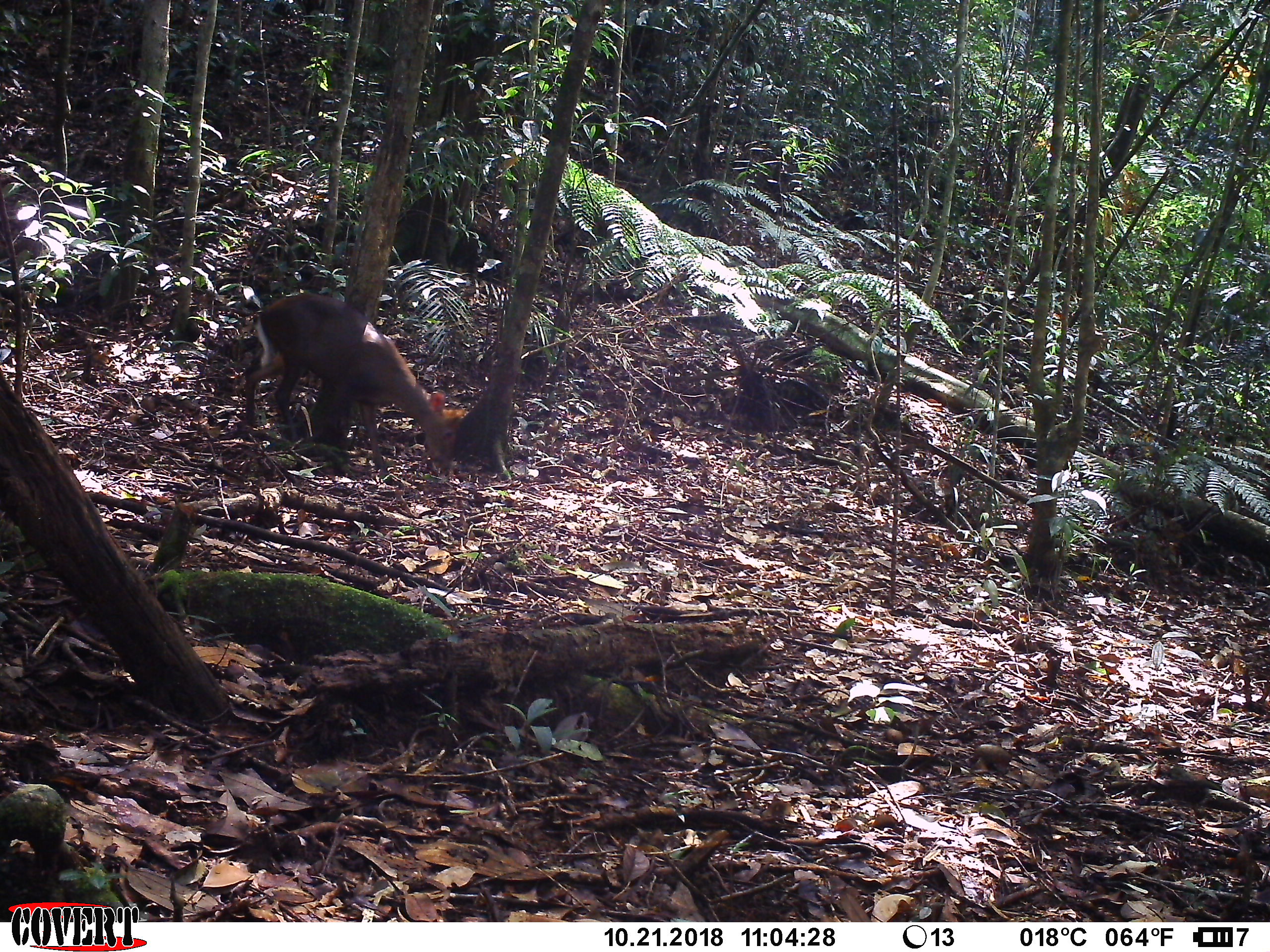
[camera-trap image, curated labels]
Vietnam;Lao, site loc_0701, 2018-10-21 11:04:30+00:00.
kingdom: Animalia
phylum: Chordata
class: Mammalia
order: Artiodactyla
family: Cervidae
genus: Muntiacus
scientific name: Muntiacus rooseveltorum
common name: roosevelt's muntjac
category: roosevelts muntjac group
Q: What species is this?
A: Roosevelts muntjac group (roosevelt's muntjac) (Muntiacus rooseveltorum).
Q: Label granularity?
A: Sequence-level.